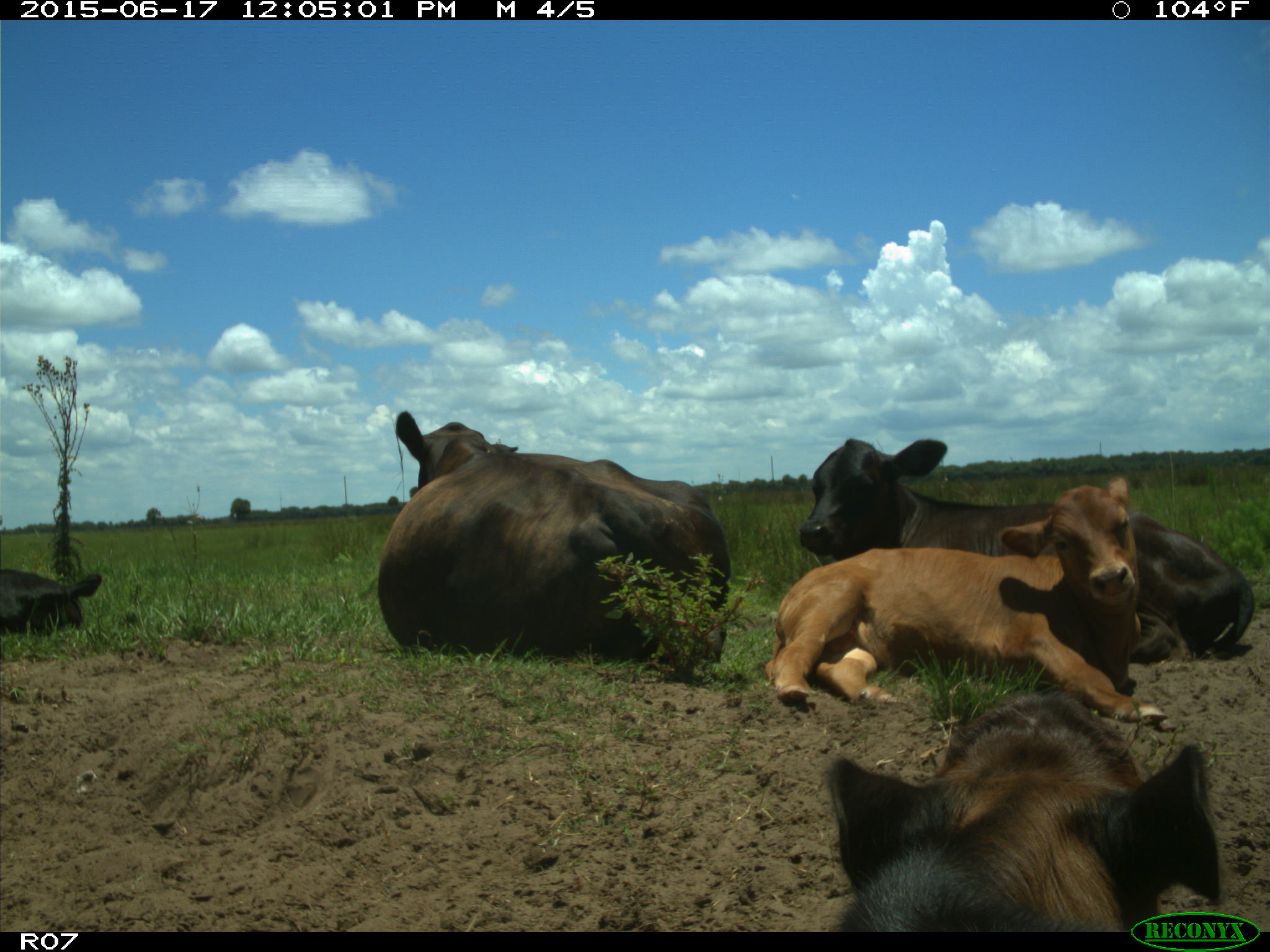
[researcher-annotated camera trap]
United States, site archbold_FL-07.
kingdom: Animalia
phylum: Chordata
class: Mammalia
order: Artiodactyla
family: Bovidae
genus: Bos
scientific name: Bos taurus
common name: domestic cow